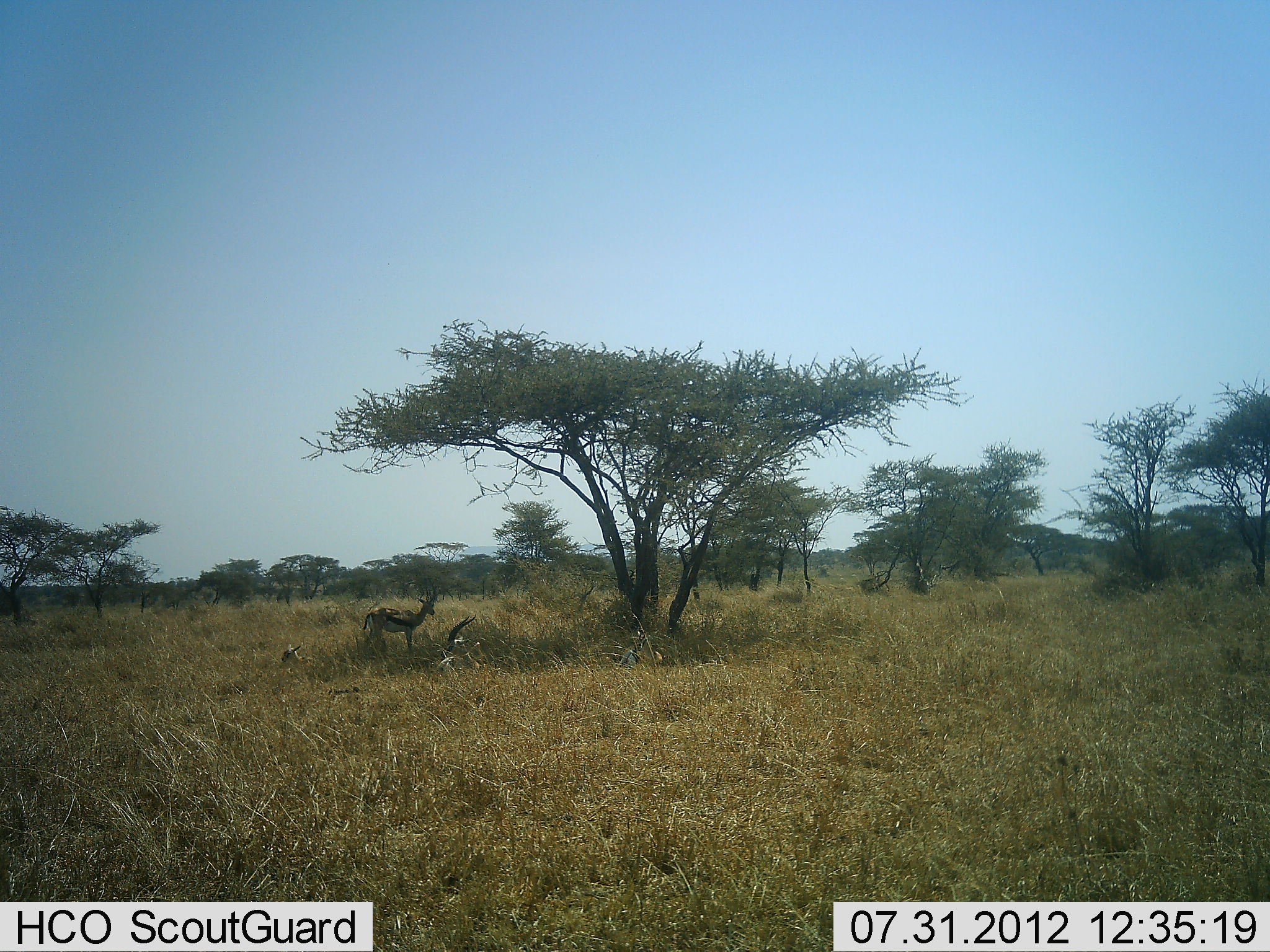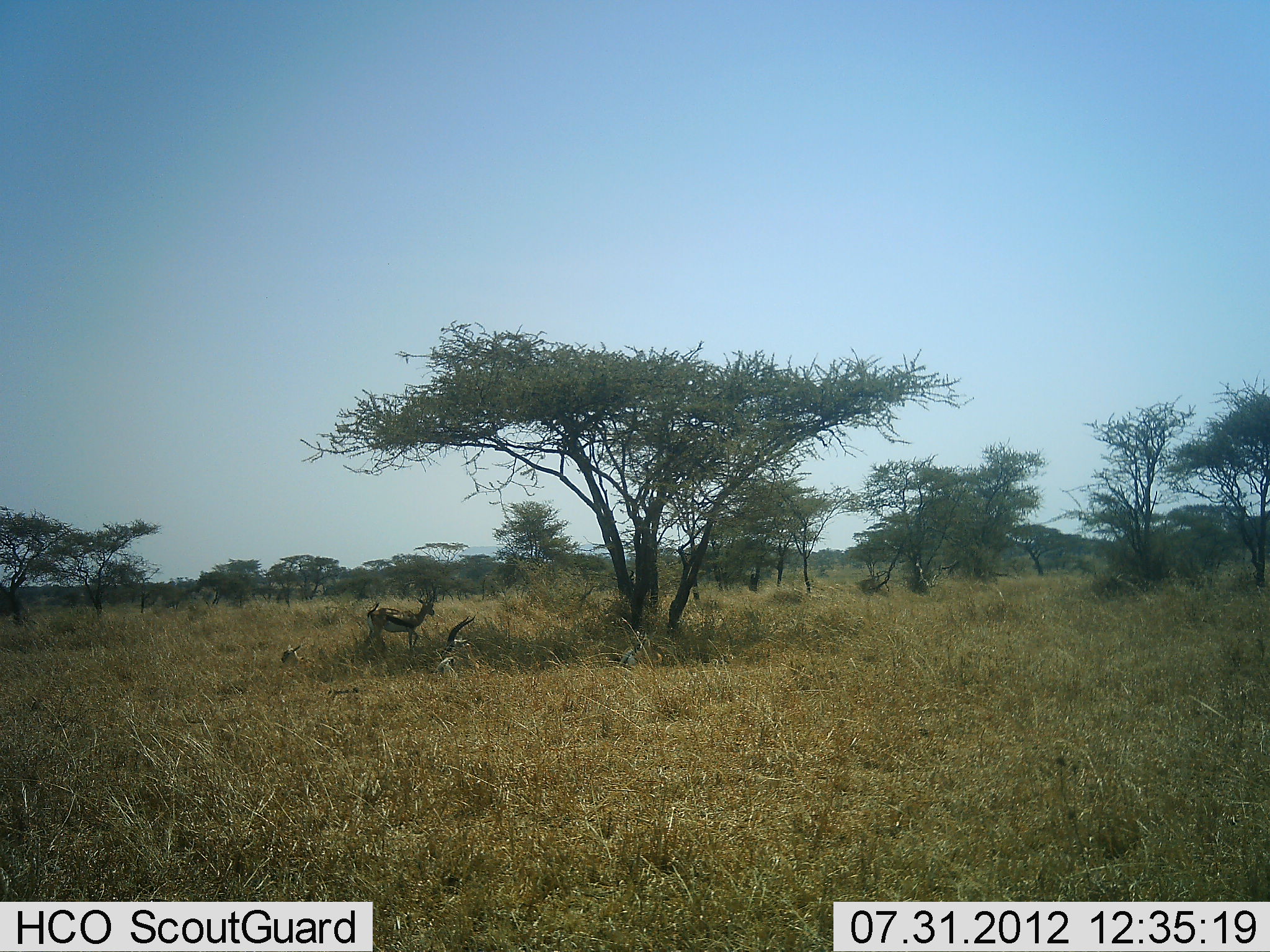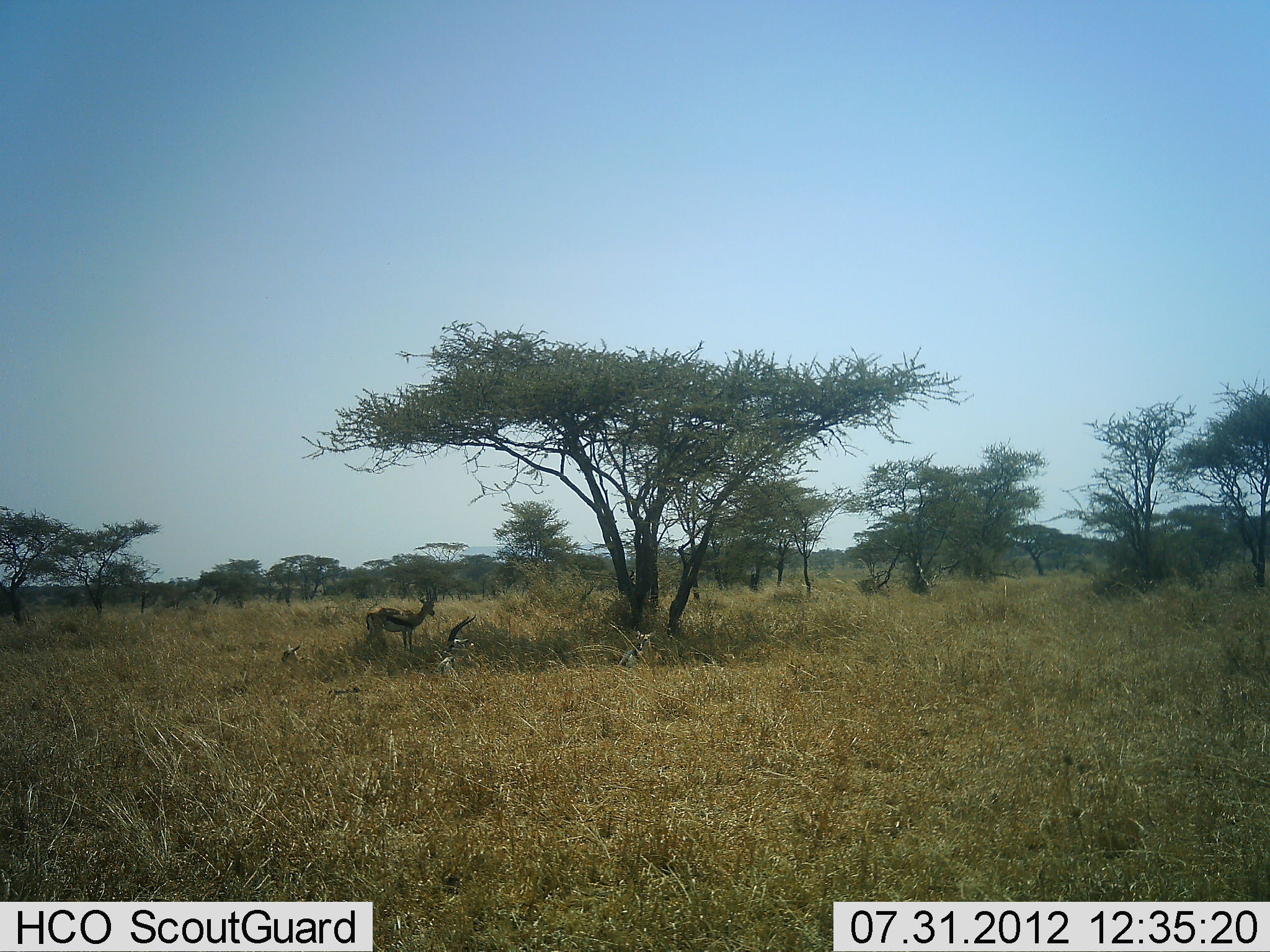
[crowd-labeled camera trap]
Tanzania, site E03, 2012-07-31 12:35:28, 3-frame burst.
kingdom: Animalia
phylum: Chordata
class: Mammalia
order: Artiodactyla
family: Bovidae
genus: Eudorcas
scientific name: Eudorcas thomsonii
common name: thomson's gazelle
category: gazellethomsons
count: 2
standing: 50%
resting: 70%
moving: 10%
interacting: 0%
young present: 10%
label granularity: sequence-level